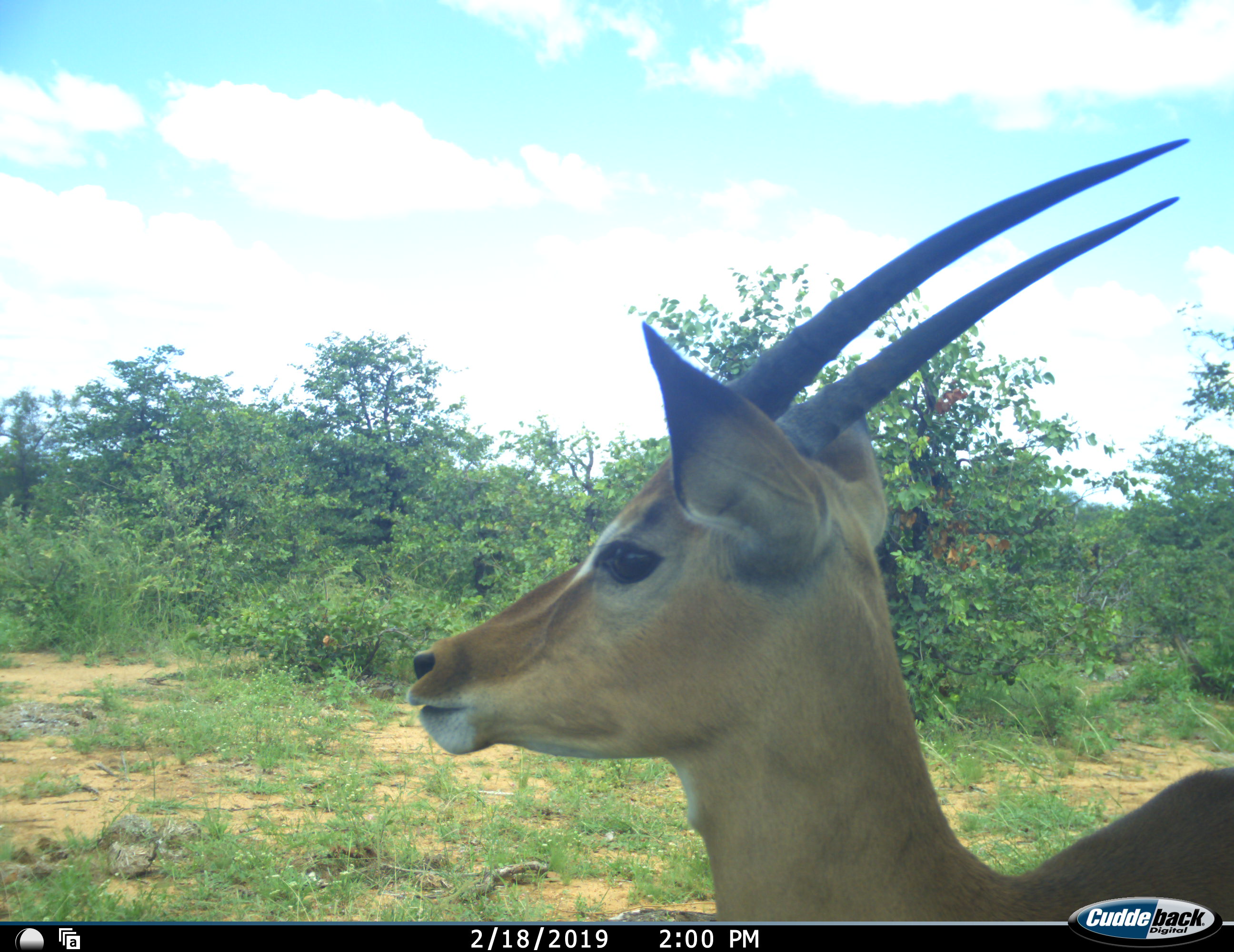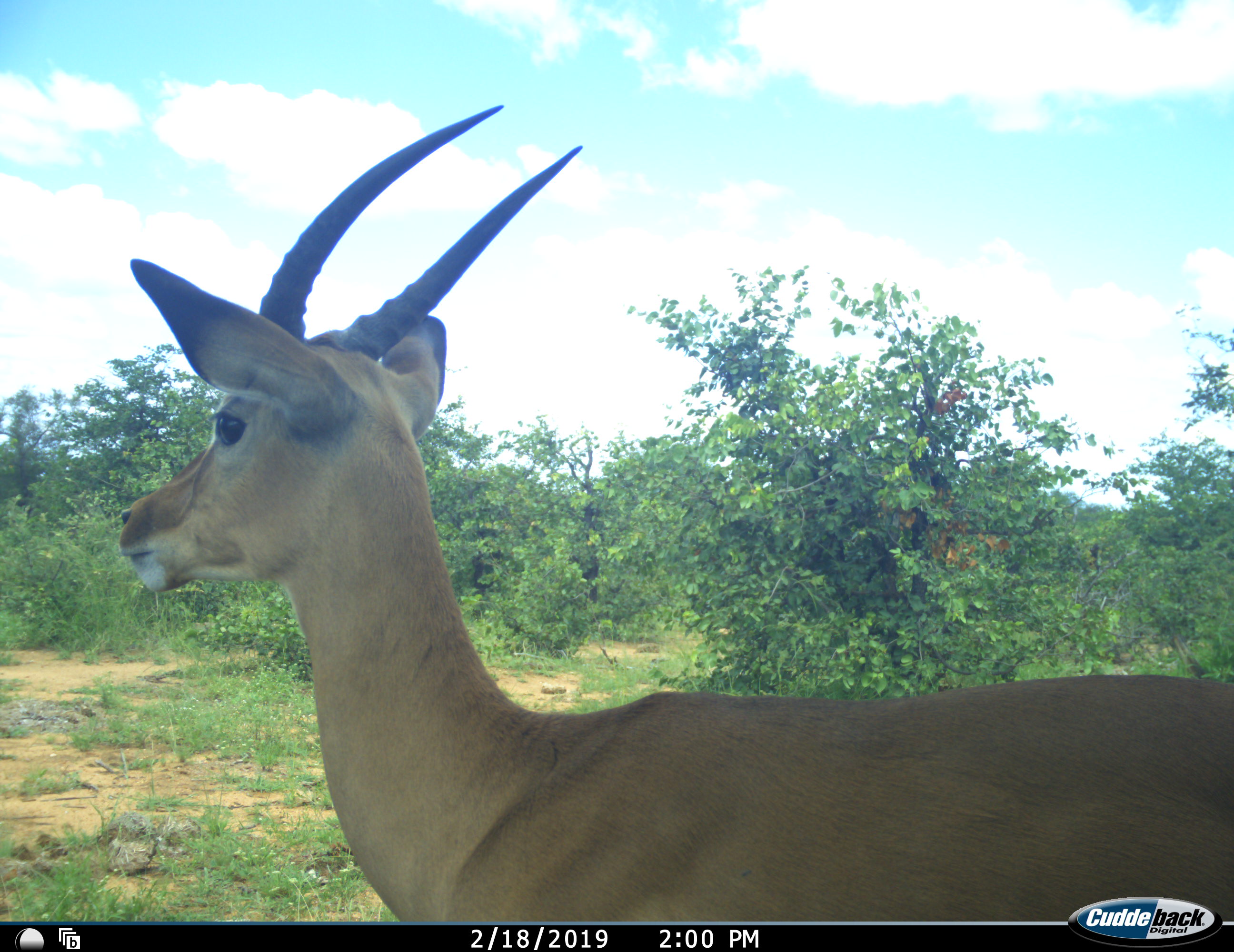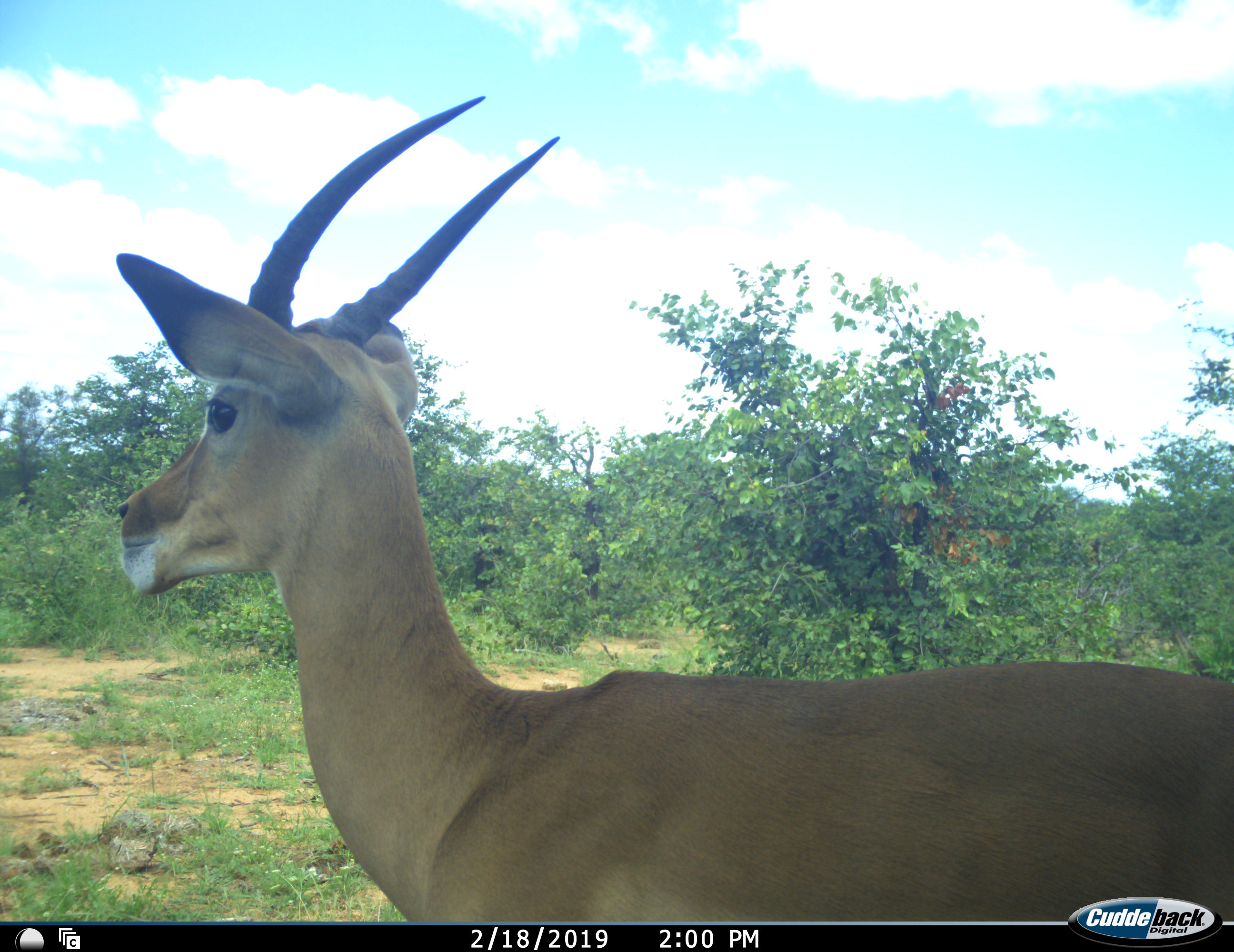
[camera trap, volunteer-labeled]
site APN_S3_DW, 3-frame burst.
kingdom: Animalia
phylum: Chordata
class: Mammalia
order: Artiodactyla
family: Bovidae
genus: Aepyceros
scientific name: Aepyceros melampus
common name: impala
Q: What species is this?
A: Impala (Aepyceros melampus).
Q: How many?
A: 1.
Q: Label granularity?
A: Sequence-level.